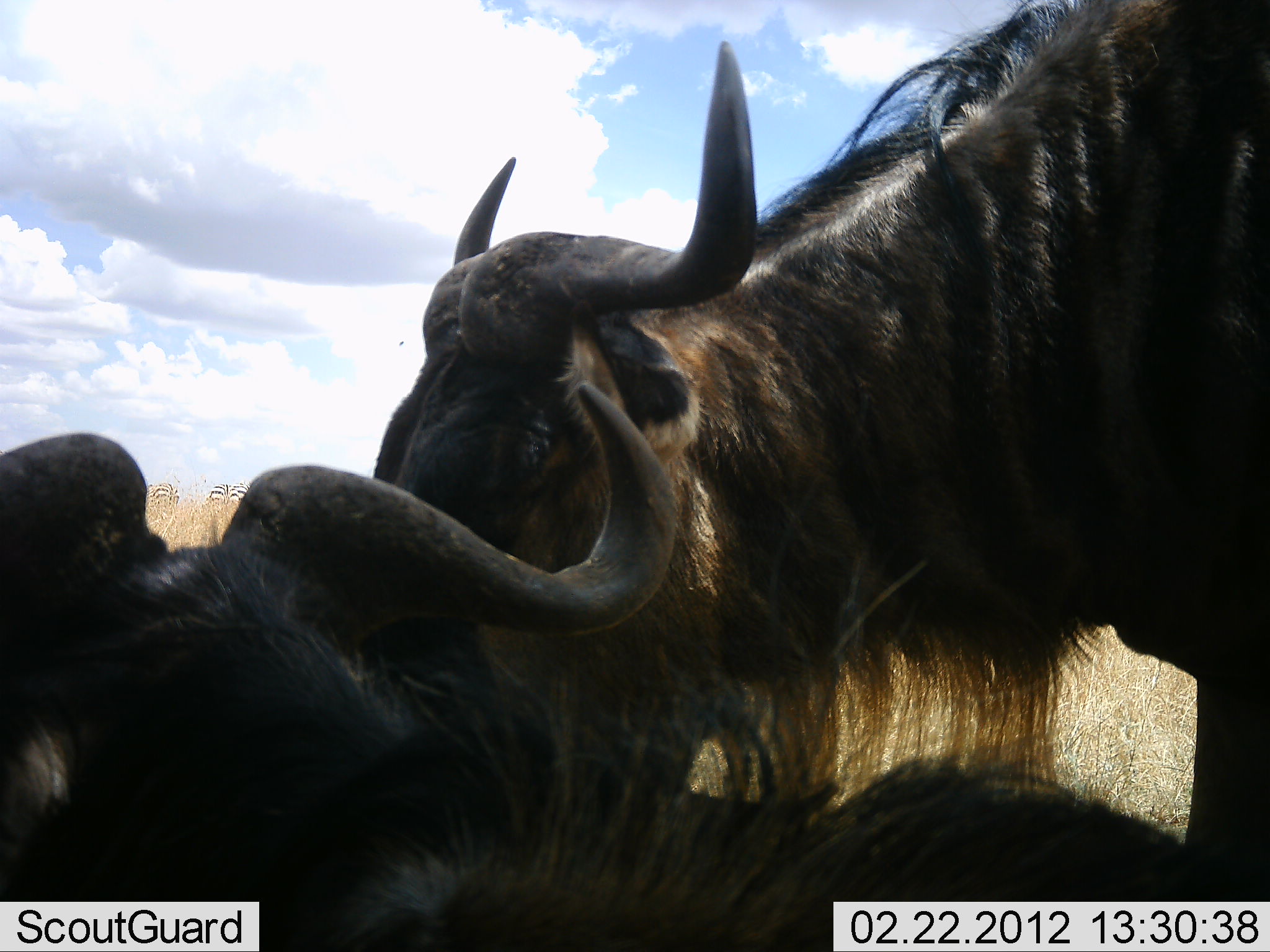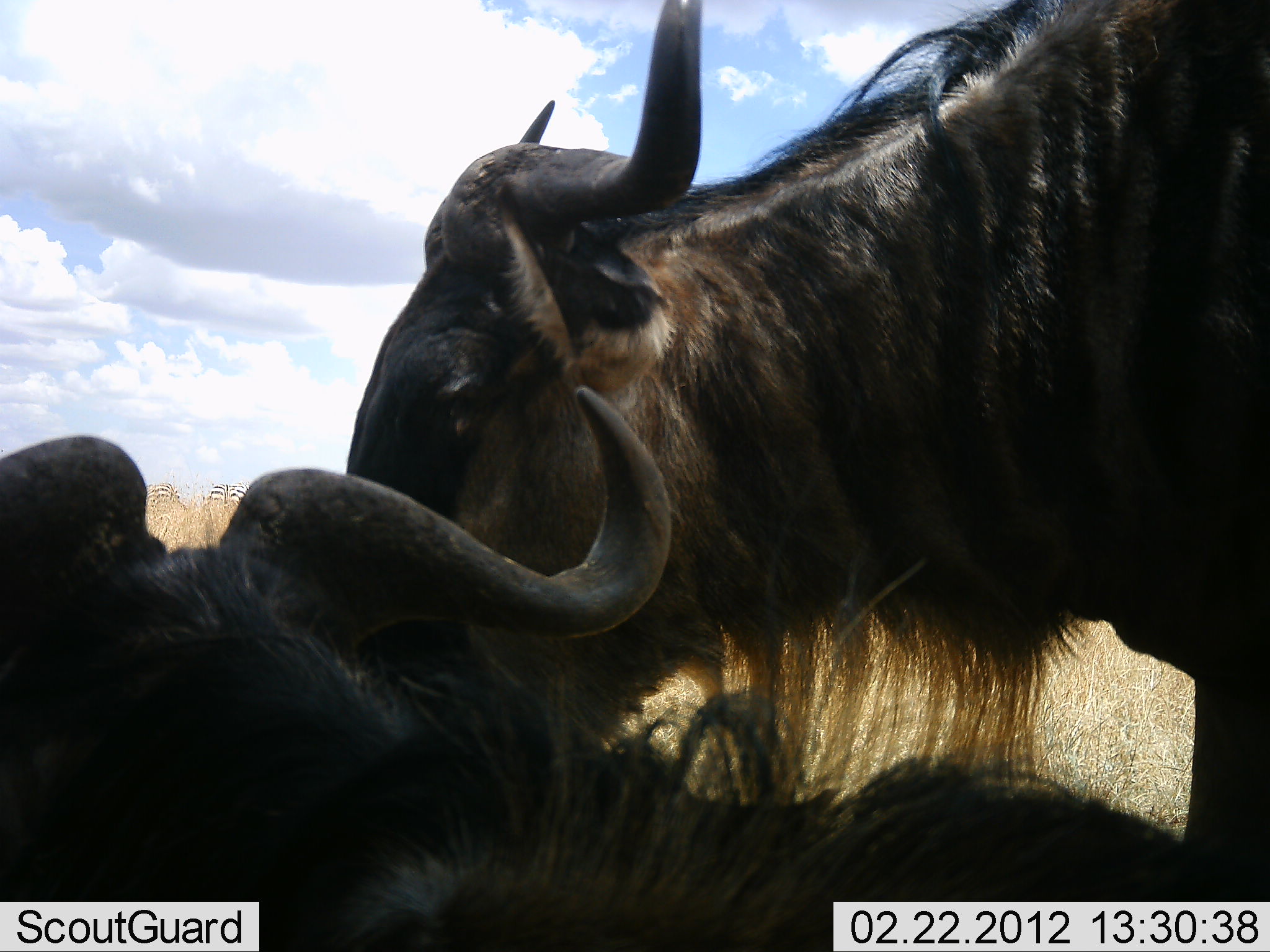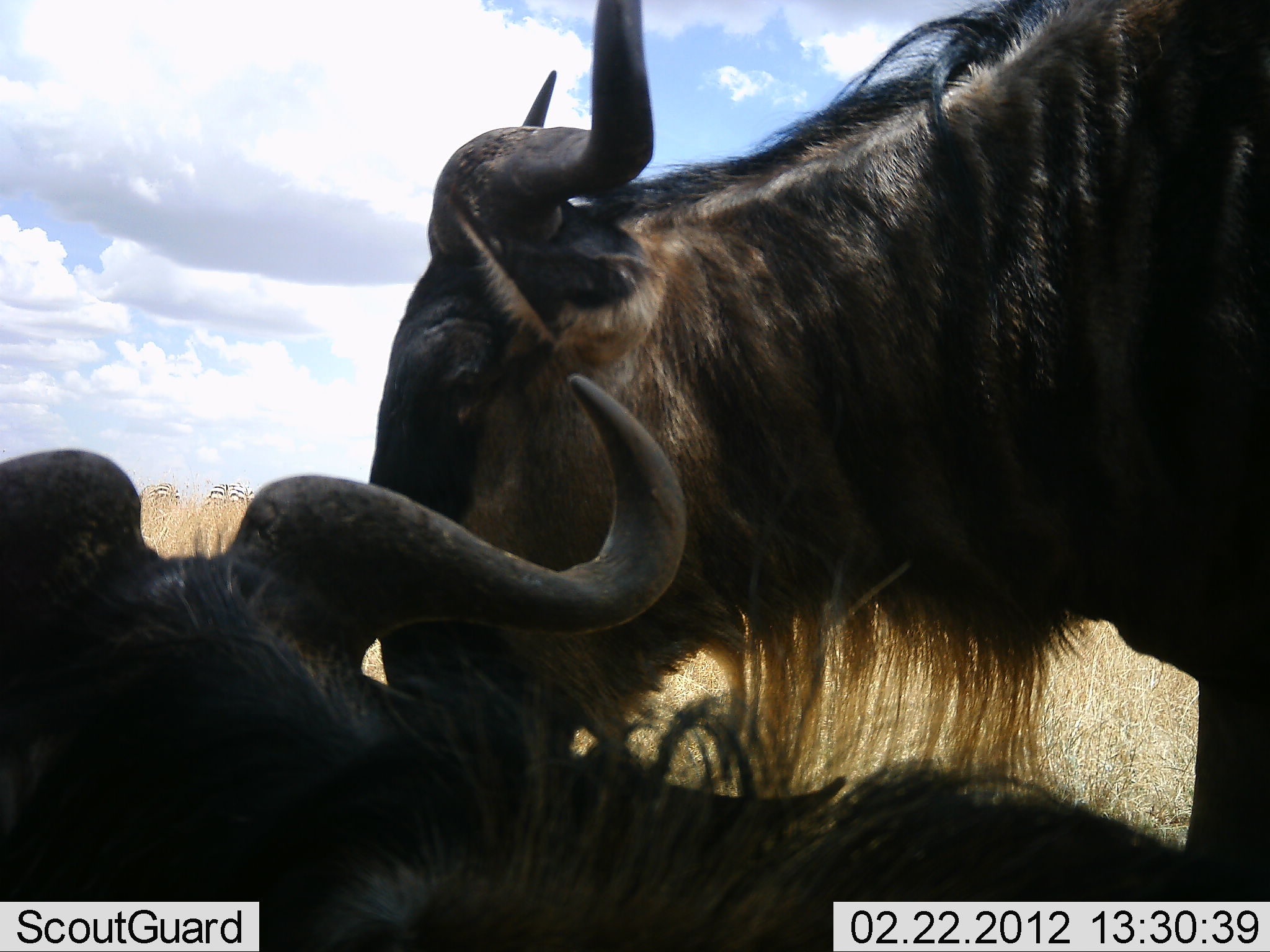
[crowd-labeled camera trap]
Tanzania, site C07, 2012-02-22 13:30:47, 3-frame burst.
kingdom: Animalia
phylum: Chordata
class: Mammalia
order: Artiodactyla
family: Bovidae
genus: Connochaetes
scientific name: Connochaetes taurinus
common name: blue wildebeest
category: wildebeest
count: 2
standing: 75%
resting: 89%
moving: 0%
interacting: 11%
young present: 0%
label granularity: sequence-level